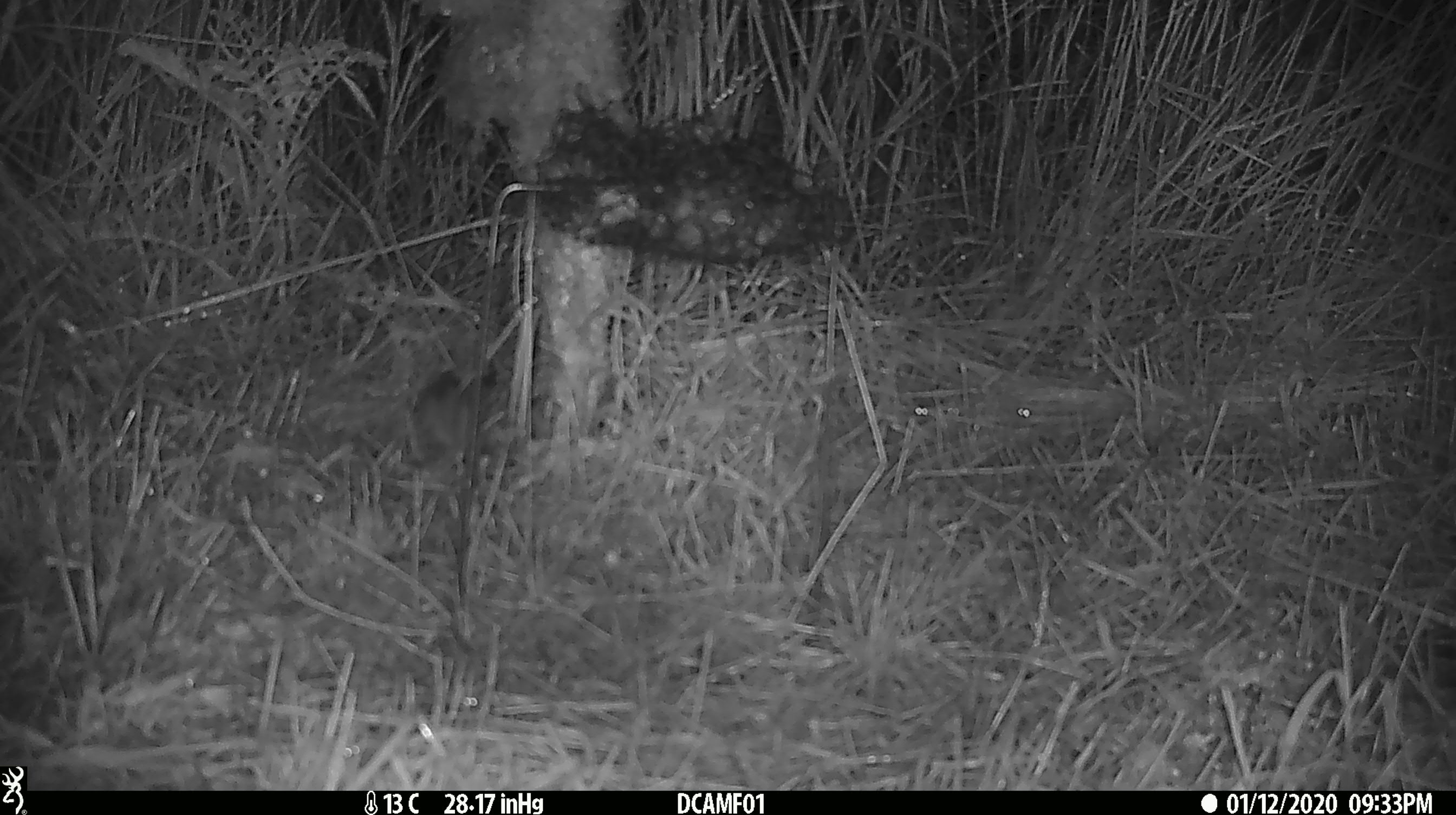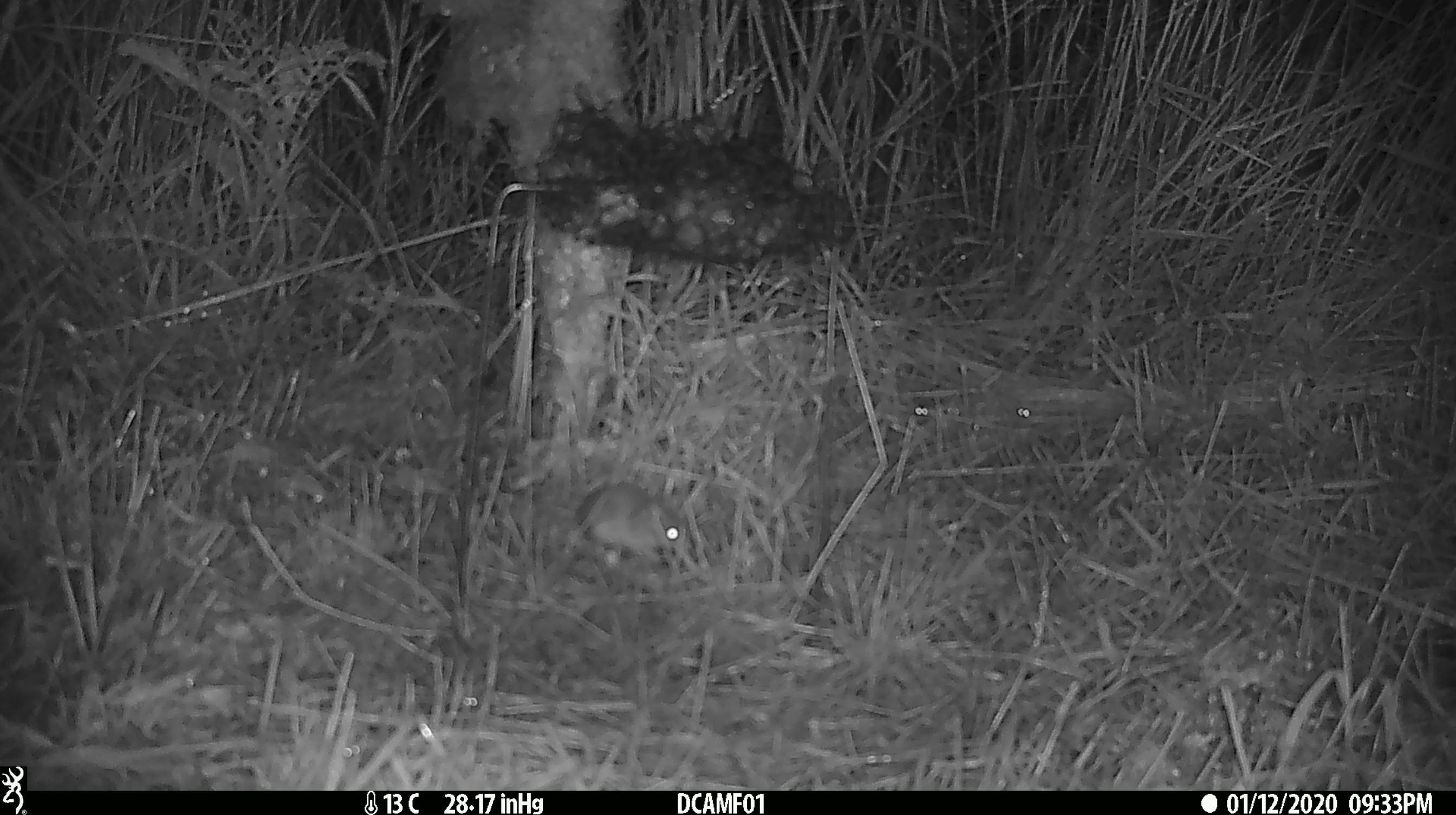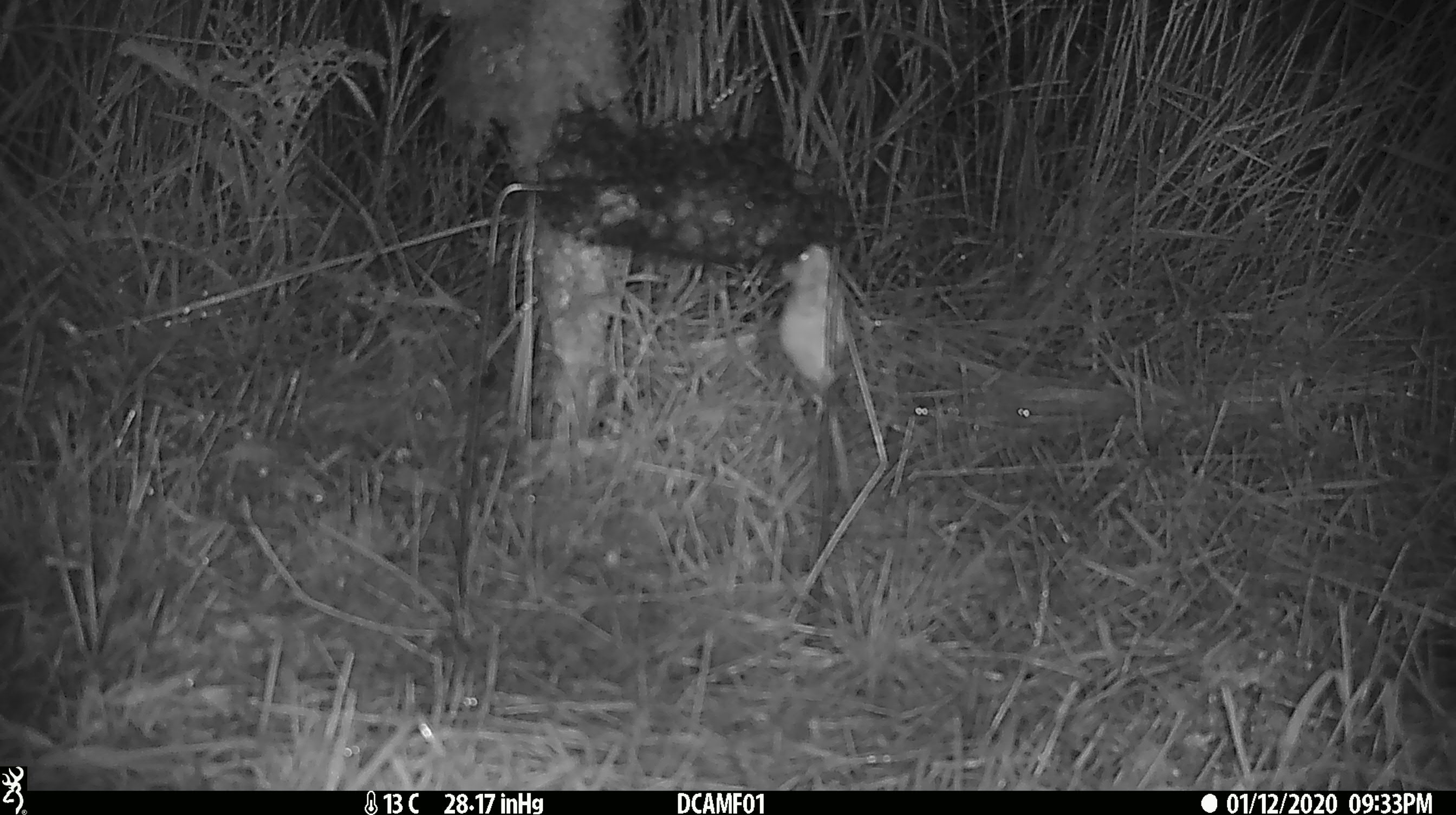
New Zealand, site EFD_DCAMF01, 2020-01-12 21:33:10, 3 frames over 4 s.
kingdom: Animalia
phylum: Chordata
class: Mammalia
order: Rodentia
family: Muridae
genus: Mus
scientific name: Mus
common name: mouse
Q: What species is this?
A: Mouse (Mus).